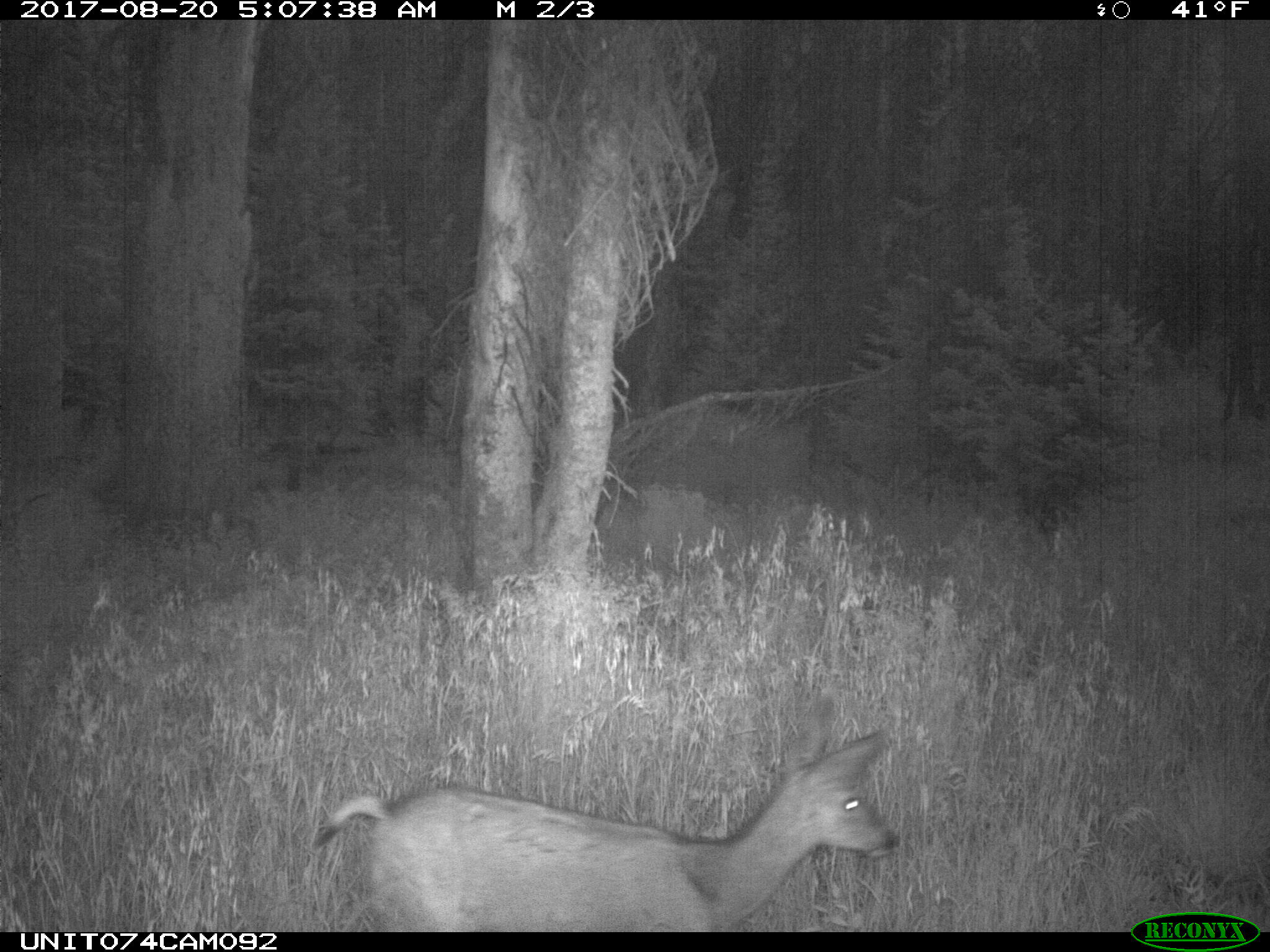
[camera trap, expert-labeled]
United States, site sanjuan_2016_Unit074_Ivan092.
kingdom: Animalia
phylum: Chordata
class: Mammalia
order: Artiodactyla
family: Cervidae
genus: Odocoileus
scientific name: Odocoileus hemionus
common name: mule deer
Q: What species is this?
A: Odocoileus hemionus (mule deer).